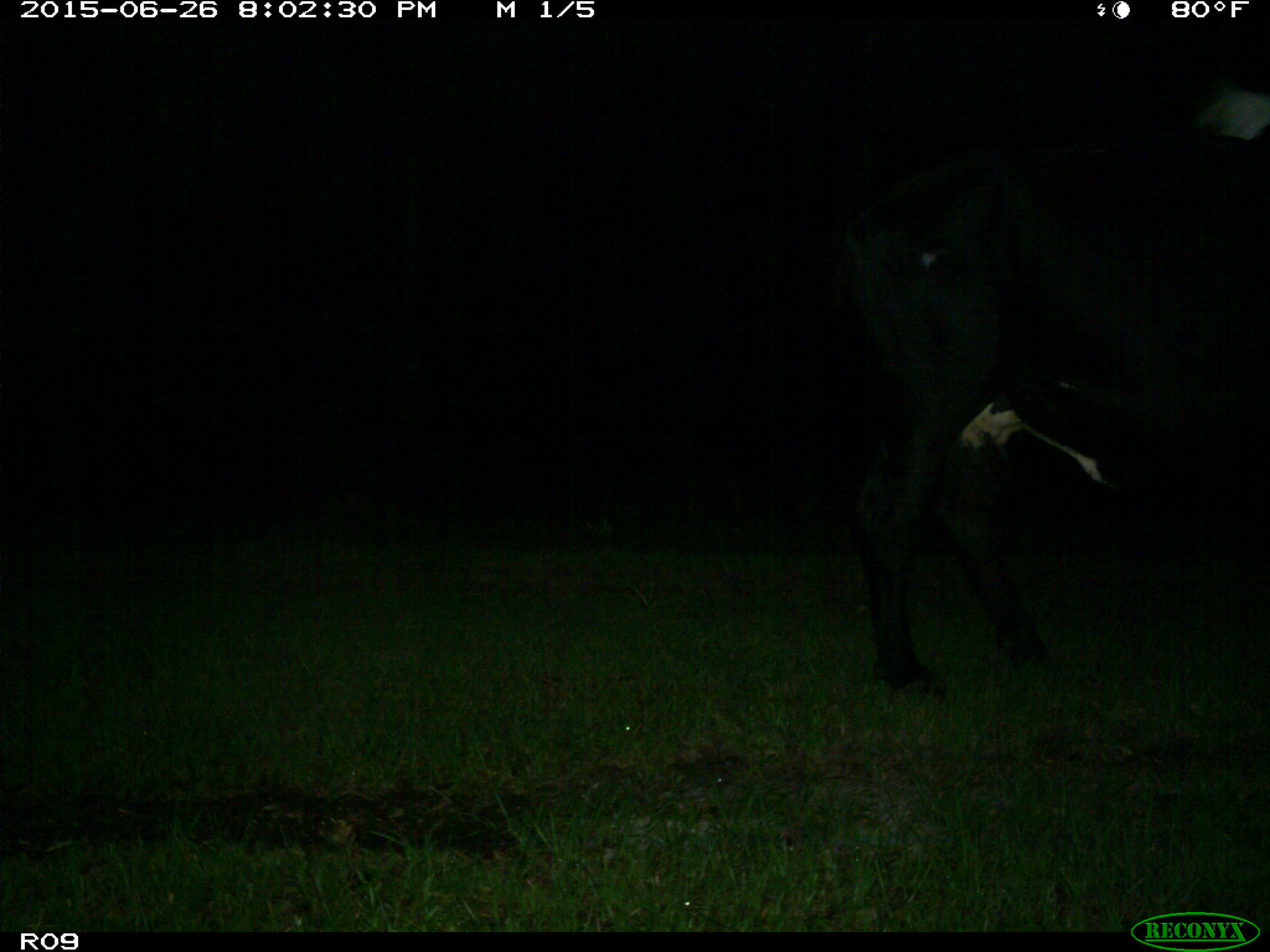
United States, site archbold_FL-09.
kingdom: Animalia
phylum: Chordata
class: Mammalia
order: Artiodactyla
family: Bovidae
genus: Bos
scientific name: Bos taurus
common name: domestic cow